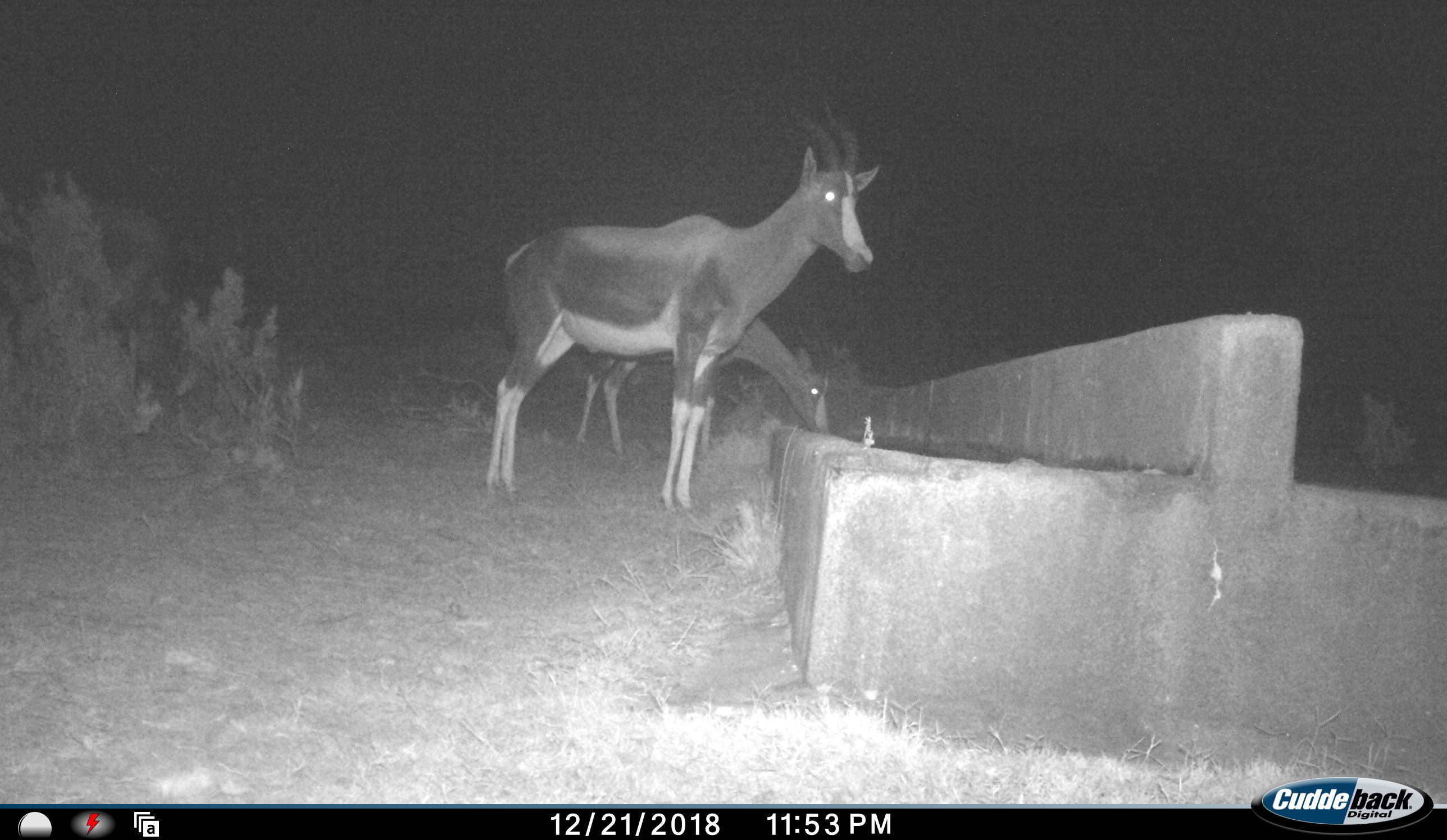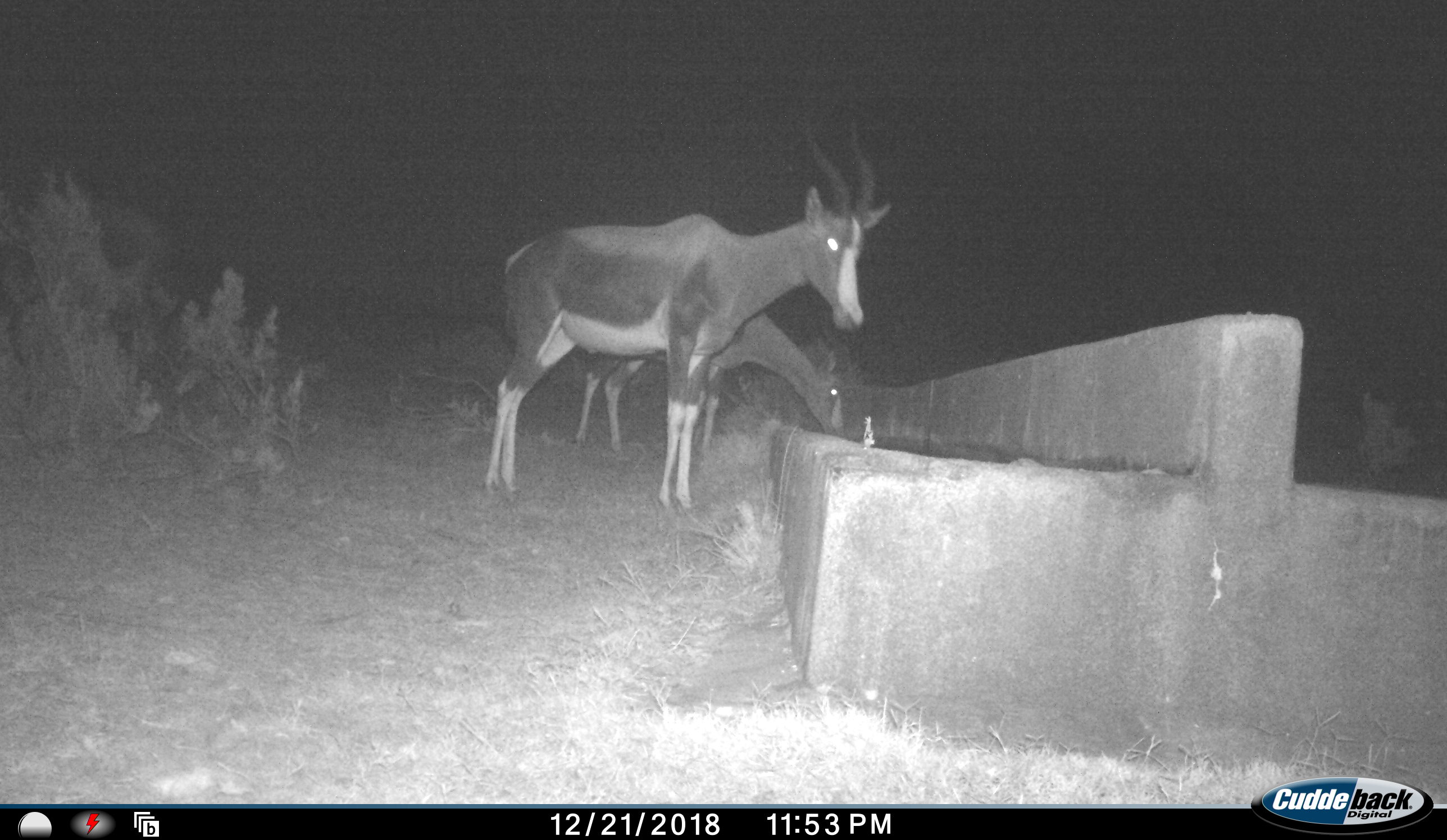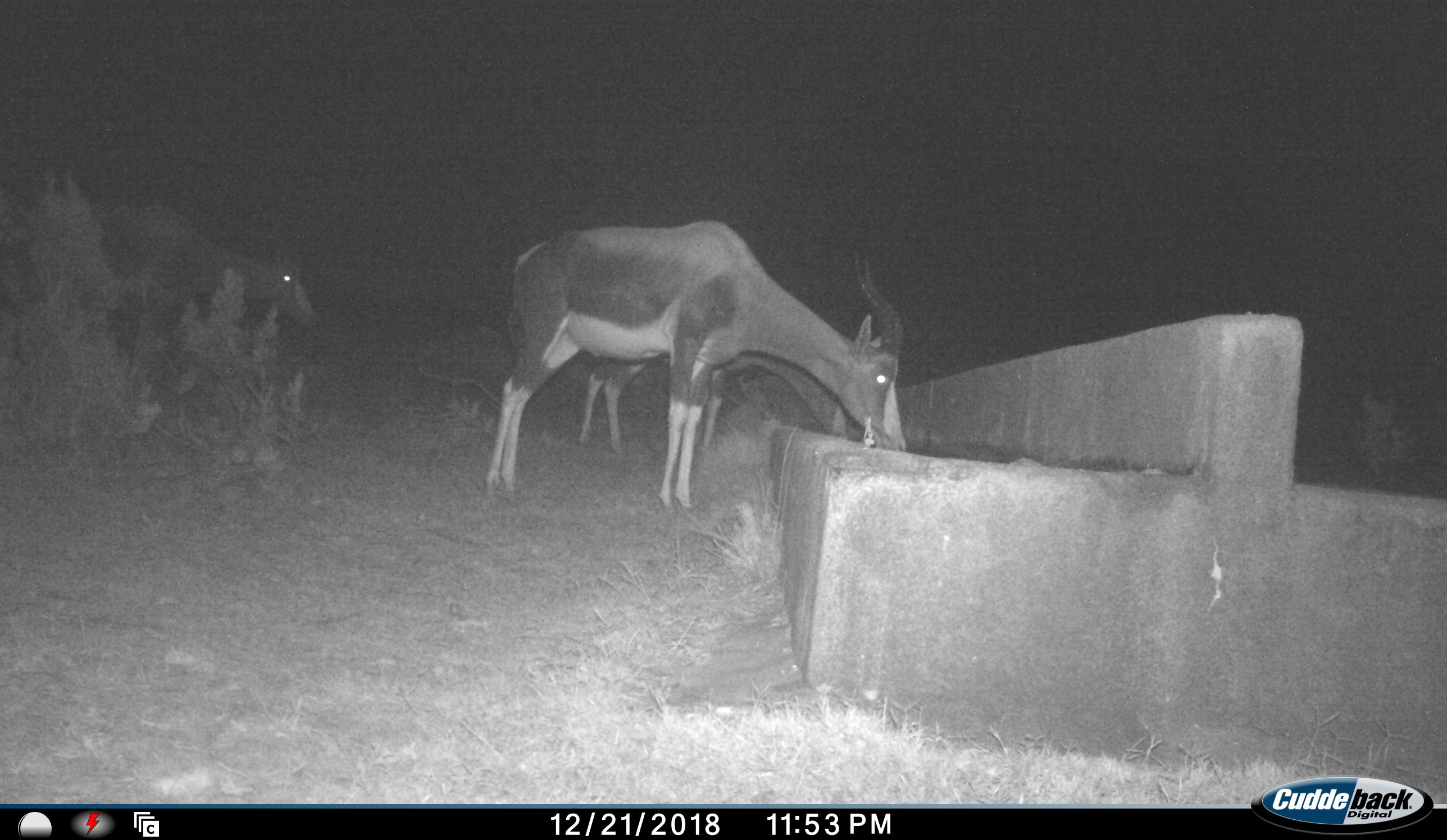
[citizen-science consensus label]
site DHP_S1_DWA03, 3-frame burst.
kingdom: Animalia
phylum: Chordata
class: Mammalia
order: Artiodactyla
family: Bovidae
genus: Damaliscus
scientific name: Damaliscus pygargus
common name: bontebok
Bontebok (Damaliscus pygargus), count 3. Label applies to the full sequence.